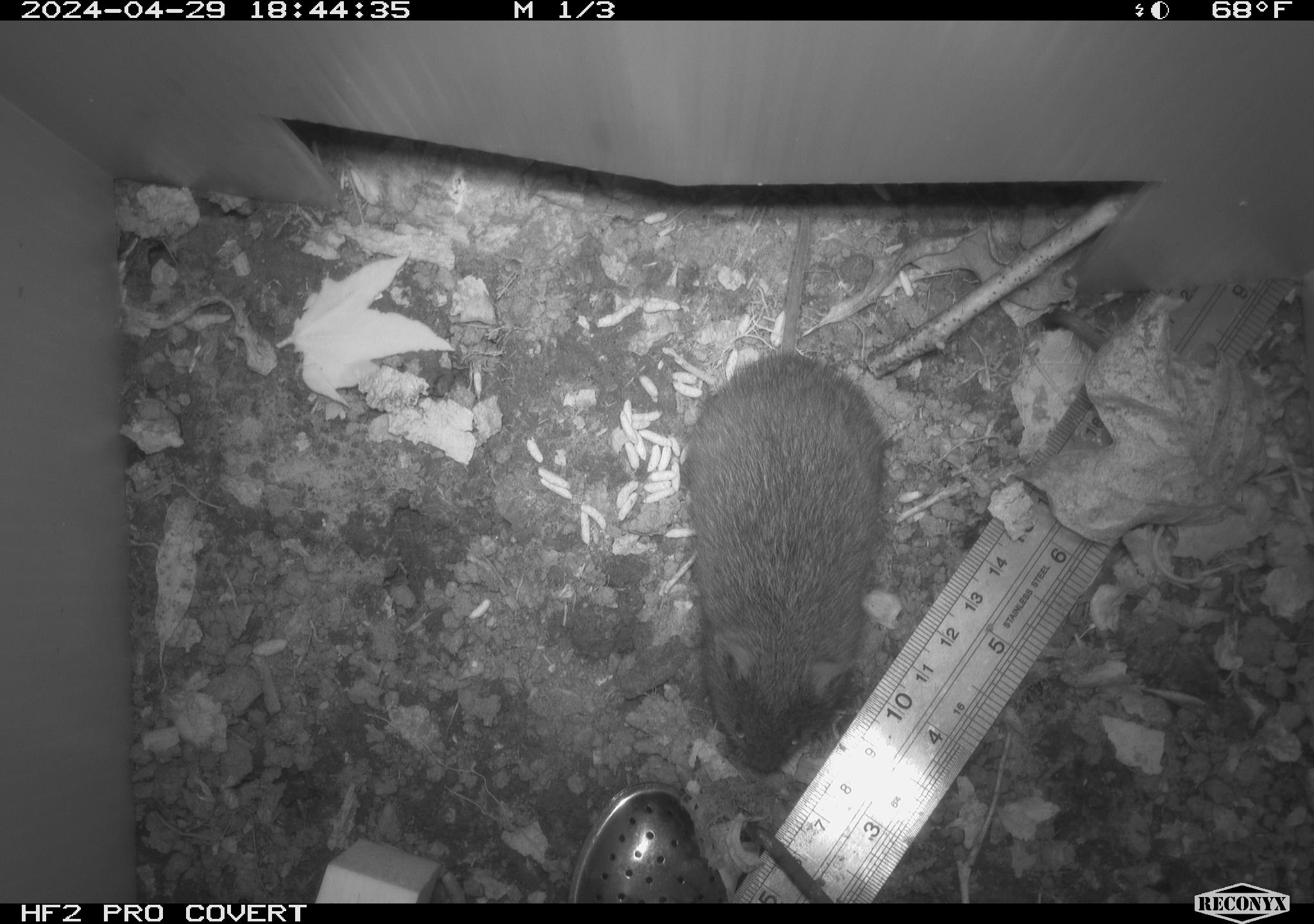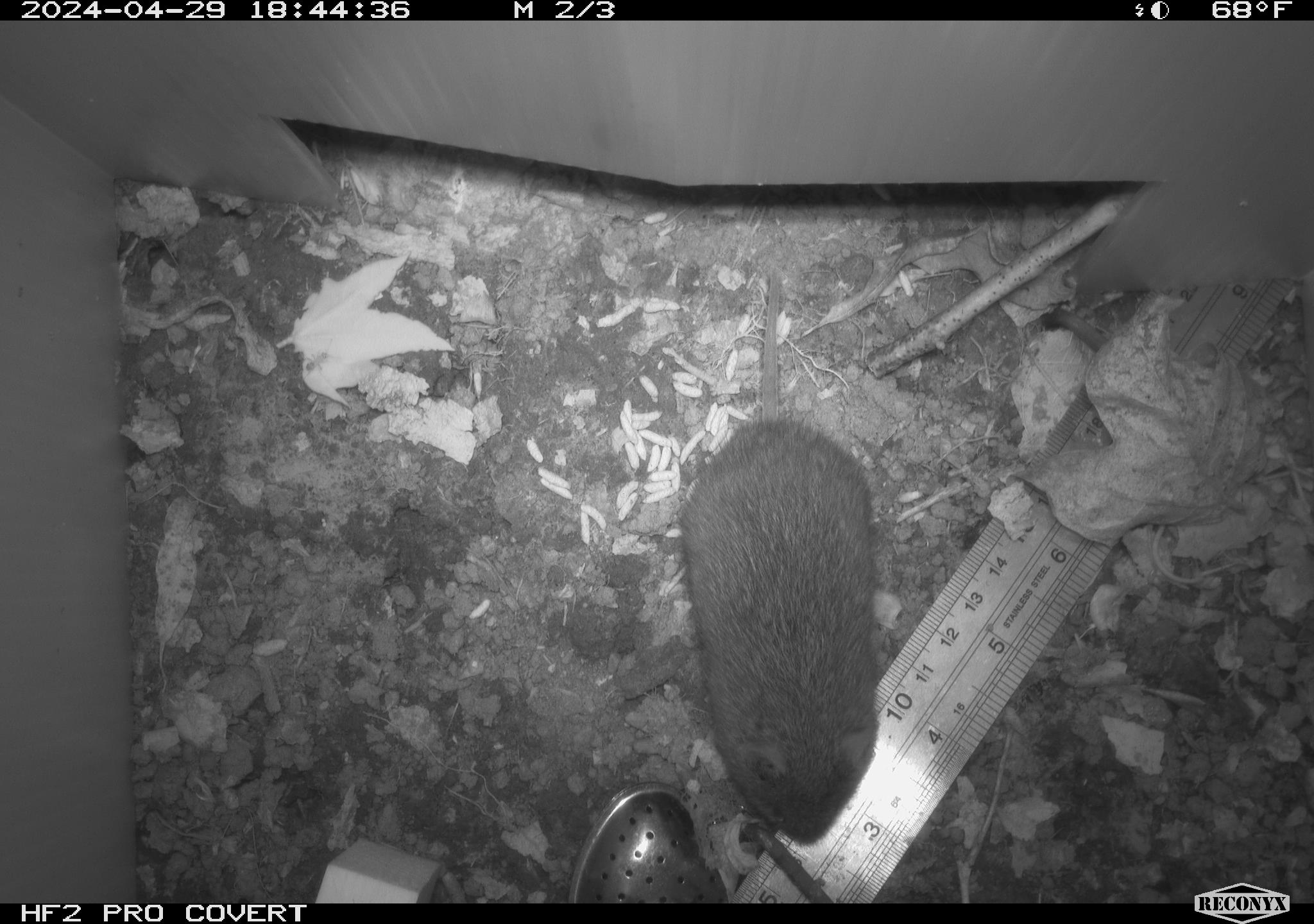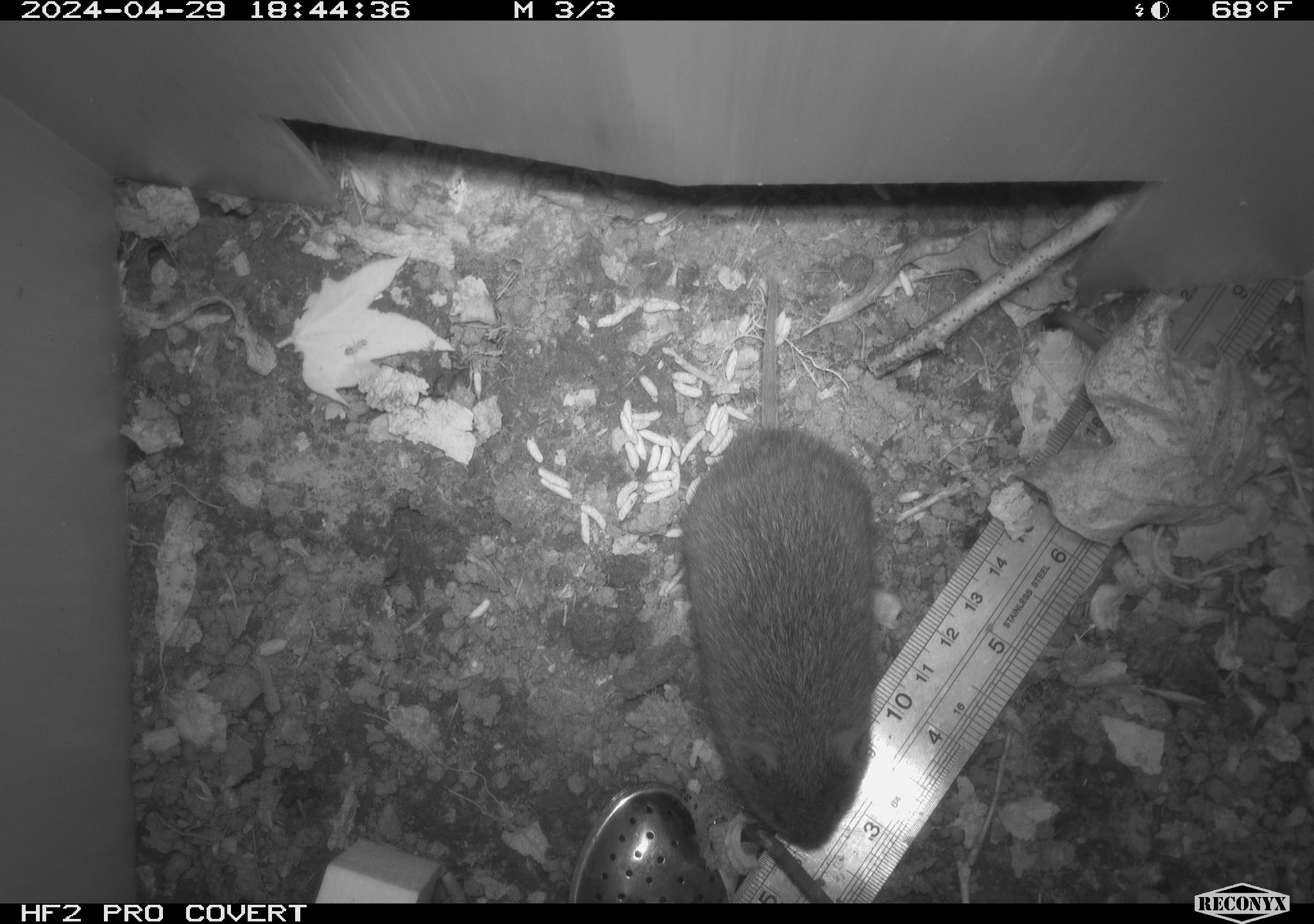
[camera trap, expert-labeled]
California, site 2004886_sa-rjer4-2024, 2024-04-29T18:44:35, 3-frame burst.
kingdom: Animalia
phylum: Chordata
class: Mammalia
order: Rodentia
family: Cricetidae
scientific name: Arvicolinae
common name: voles, lemmings, and muskrats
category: arvicolinae subfamily